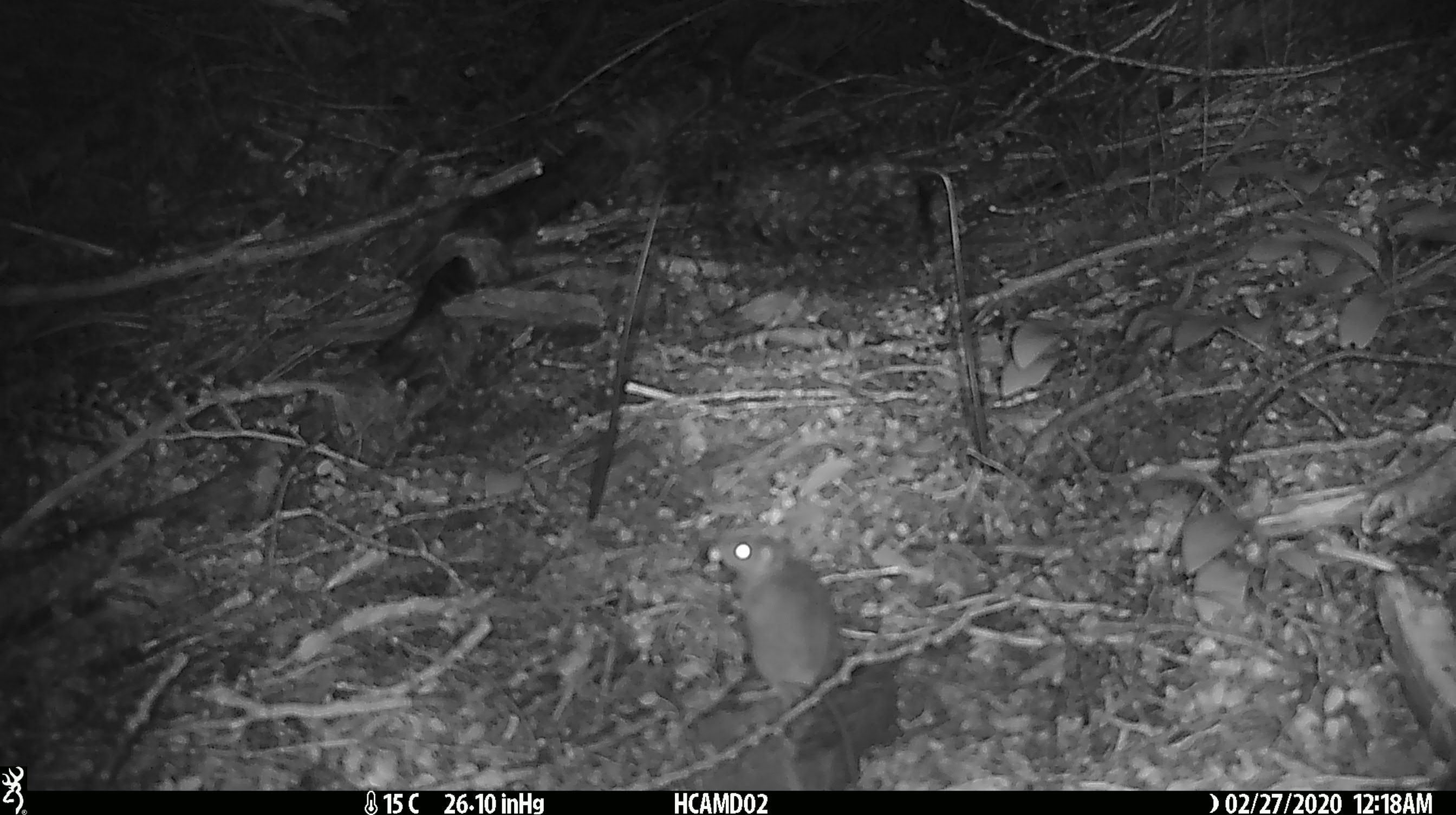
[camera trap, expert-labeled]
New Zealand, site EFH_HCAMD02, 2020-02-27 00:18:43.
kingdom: Animalia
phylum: Chordata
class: Mammalia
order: Rodentia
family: Muridae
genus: Mus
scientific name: Mus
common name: mouse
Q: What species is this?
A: Mouse (Mus).